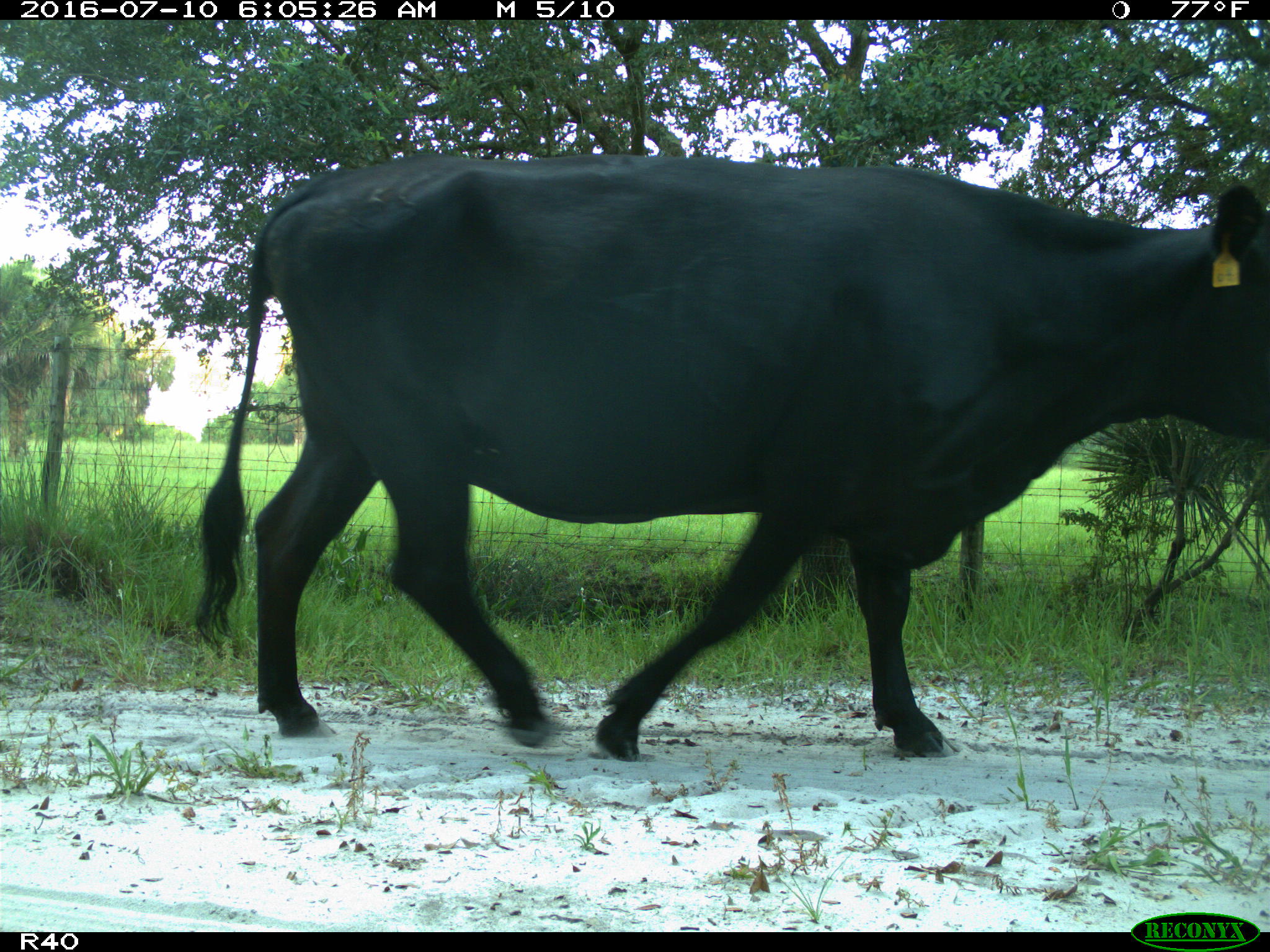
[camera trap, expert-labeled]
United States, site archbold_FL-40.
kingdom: Animalia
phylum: Chordata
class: Mammalia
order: Artiodactyla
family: Bovidae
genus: Bos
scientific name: Bos taurus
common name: domestic cow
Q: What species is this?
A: Bos taurus (domestic cow).